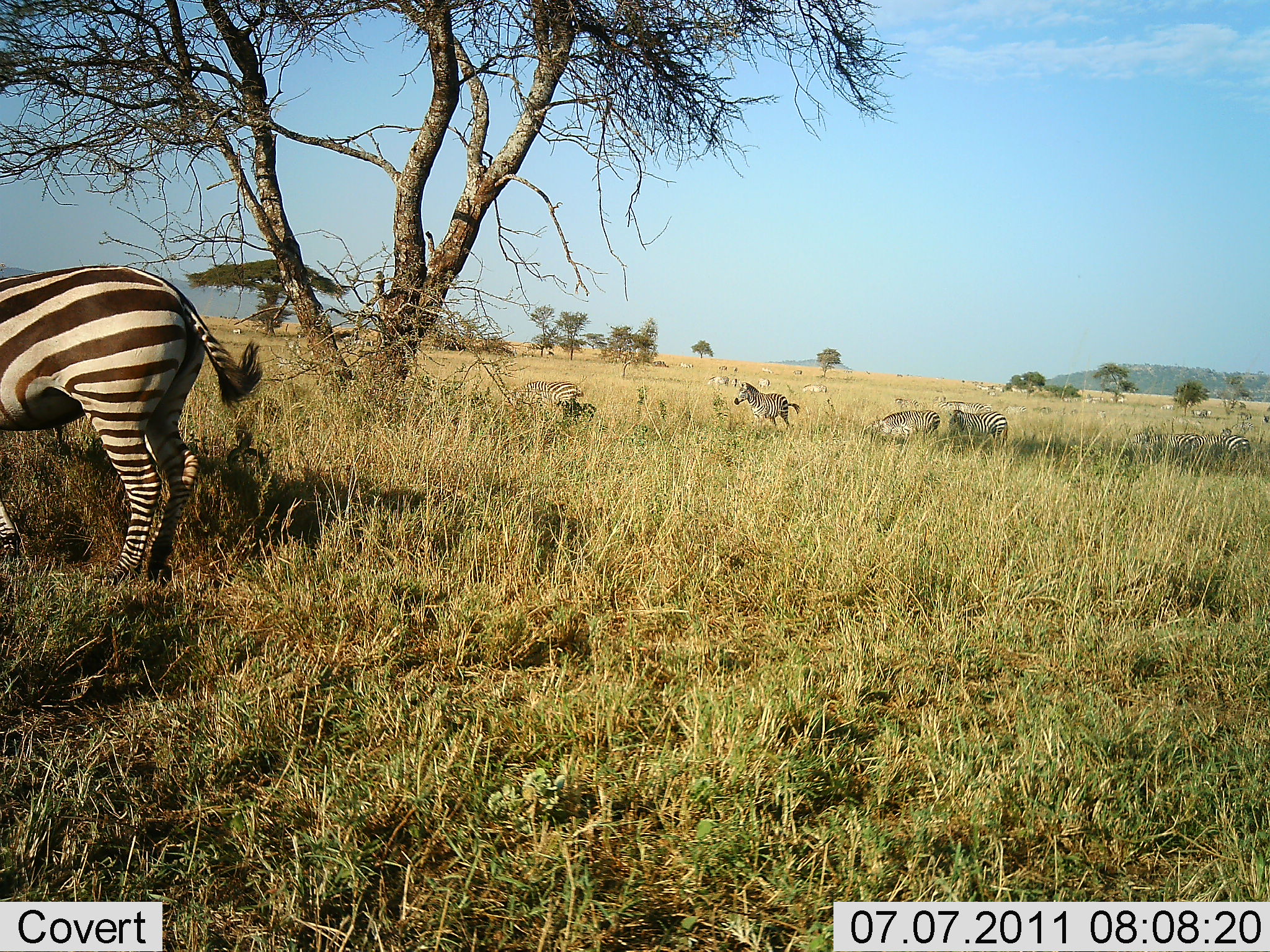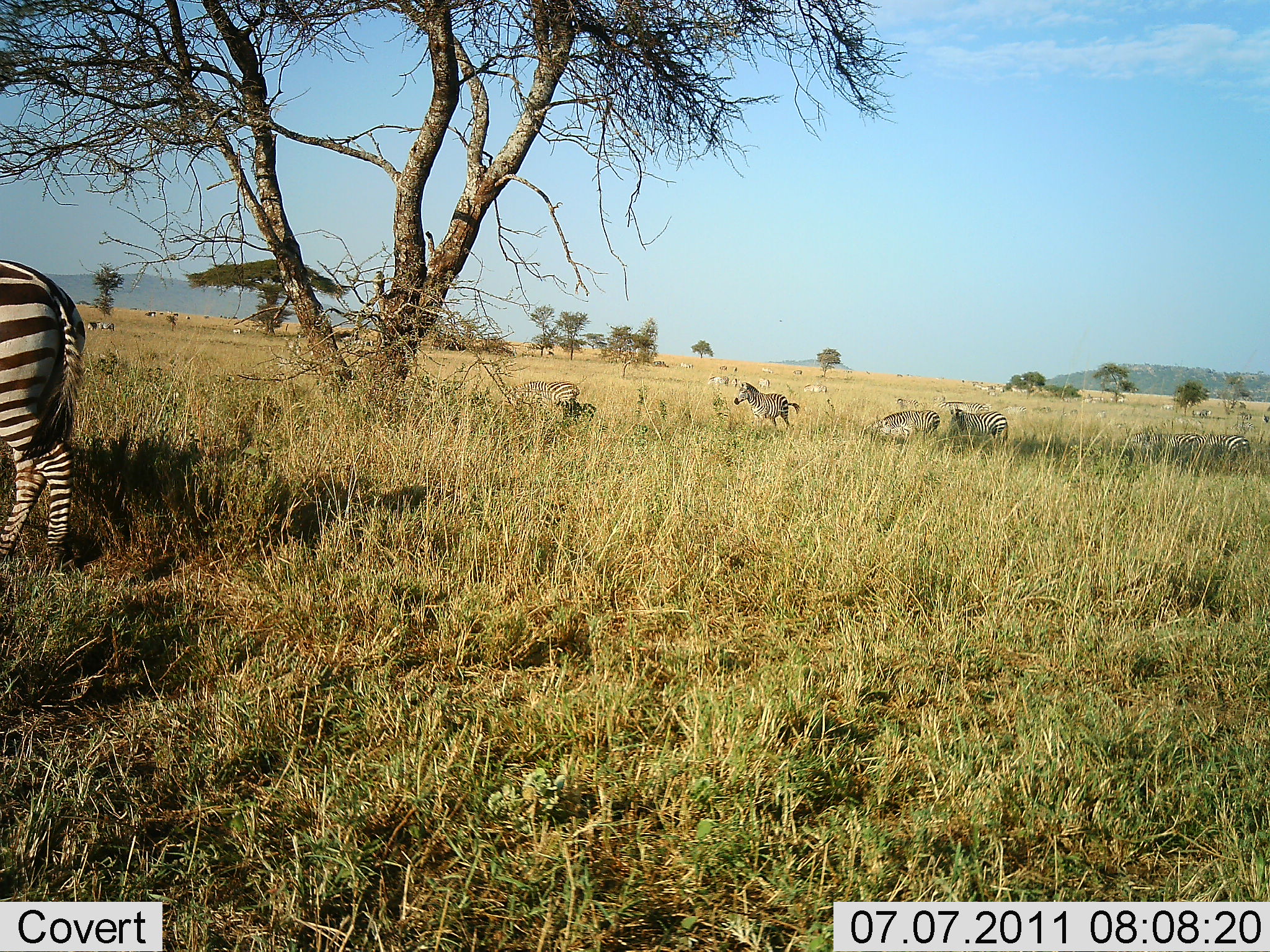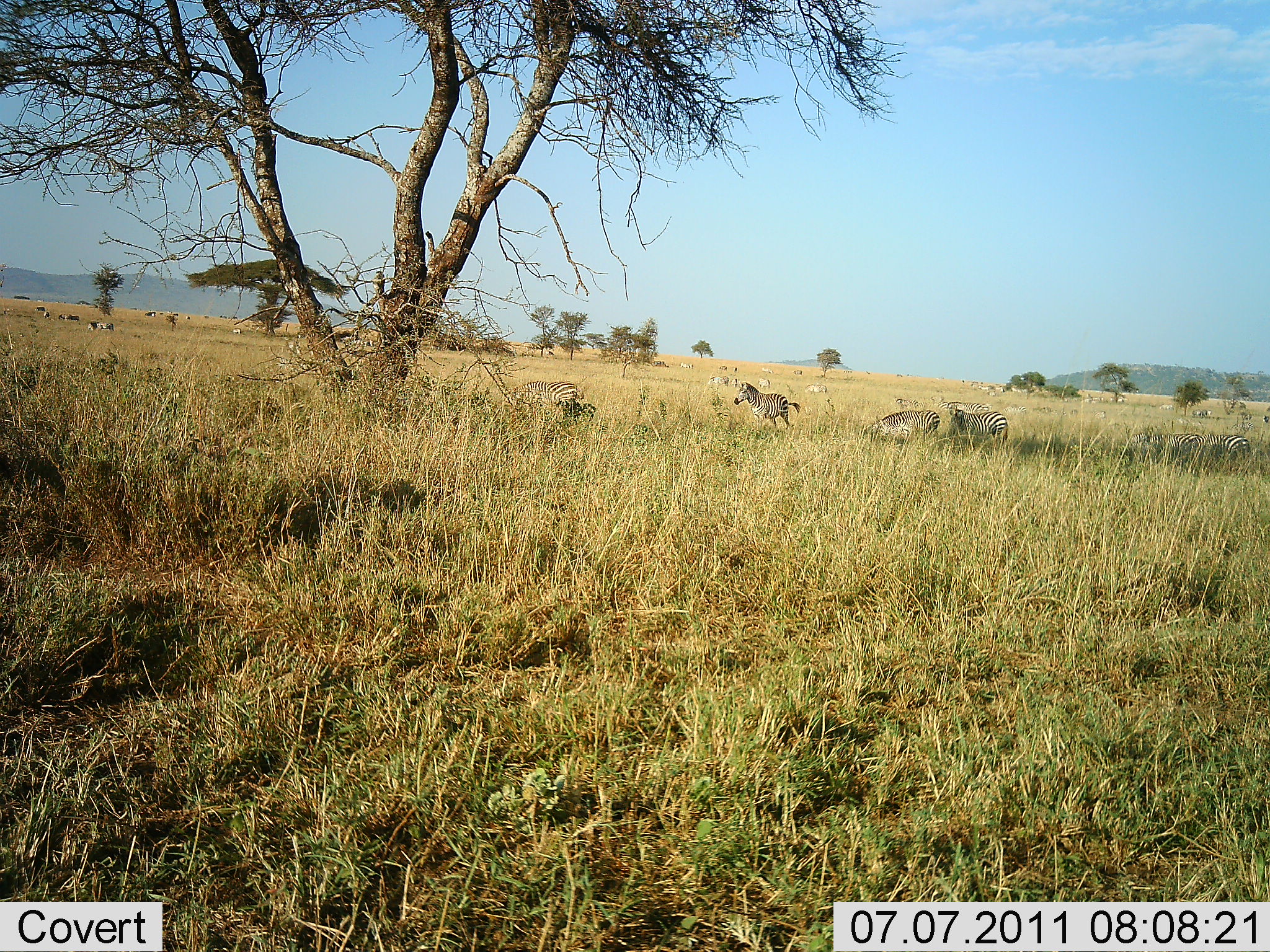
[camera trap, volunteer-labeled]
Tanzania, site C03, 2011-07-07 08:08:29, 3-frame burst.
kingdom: Animalia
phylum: Chordata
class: Mammalia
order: Perissodactyla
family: Equidae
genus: Equus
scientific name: Equus quagga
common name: plains zebra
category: zebra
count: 8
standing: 46%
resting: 23%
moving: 85%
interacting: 8%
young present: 0%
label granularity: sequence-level